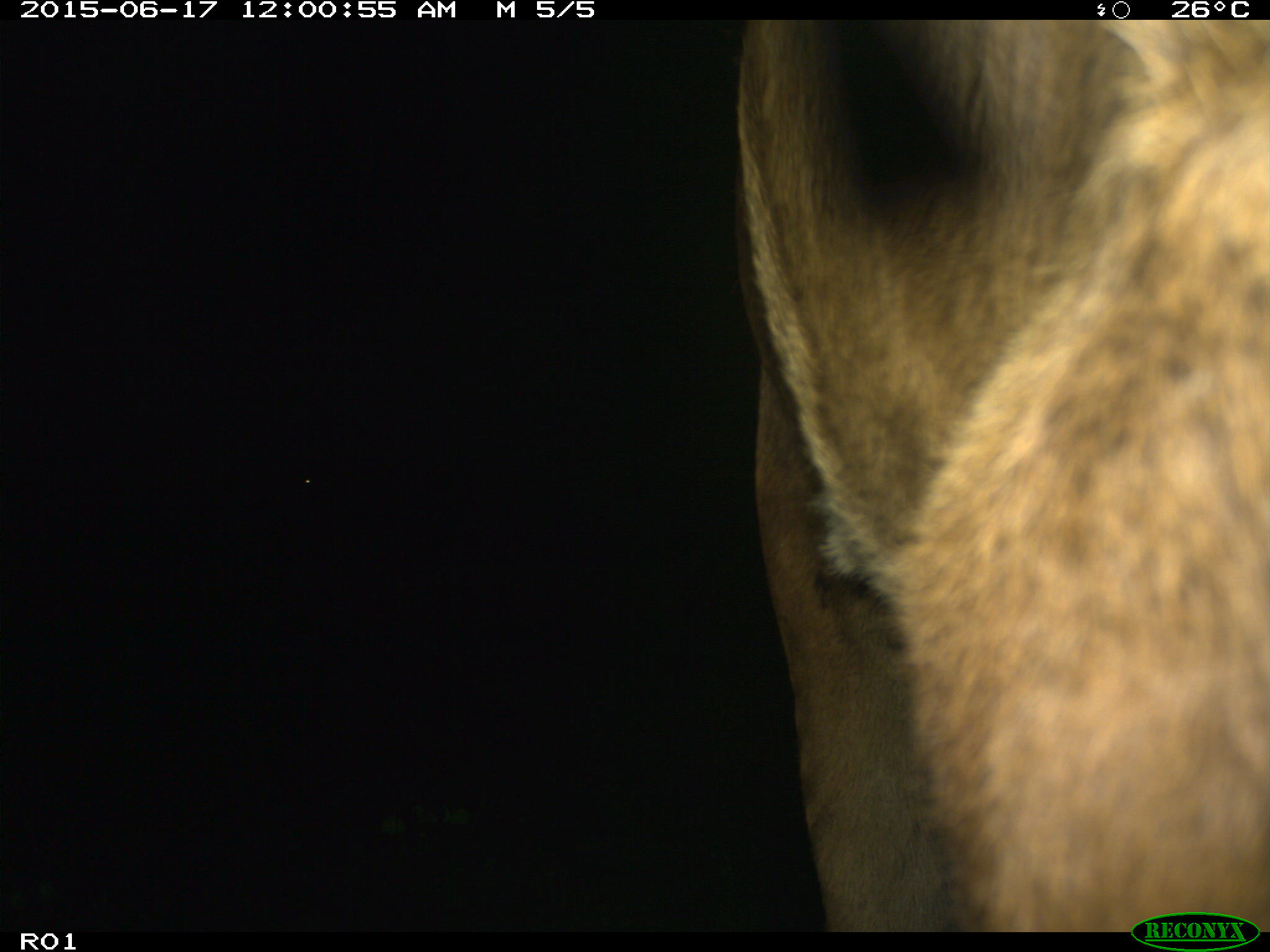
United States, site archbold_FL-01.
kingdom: Animalia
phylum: Chordata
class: Mammalia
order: Artiodactyla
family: Bovidae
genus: Bos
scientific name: Bos taurus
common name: domestic cow